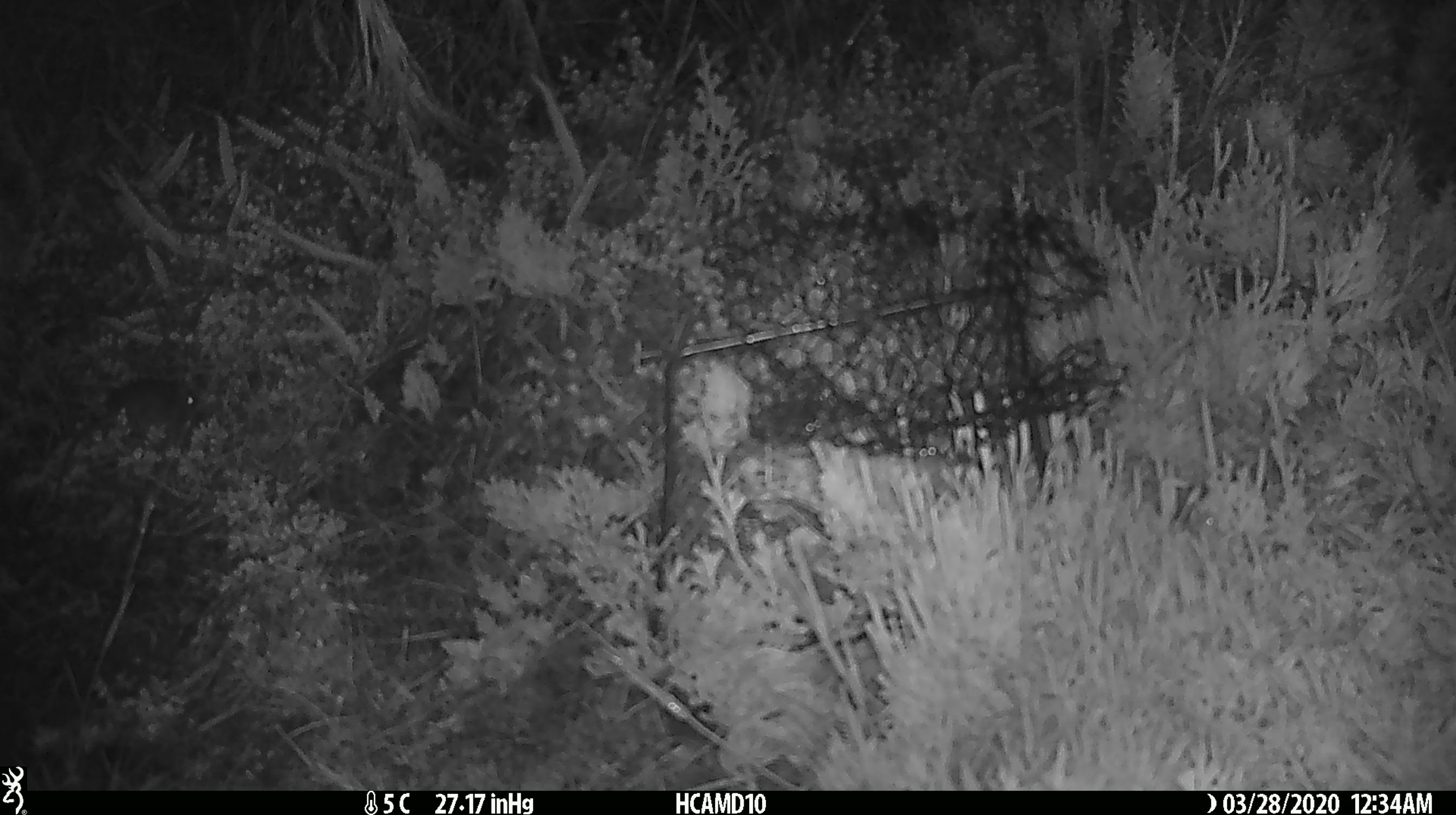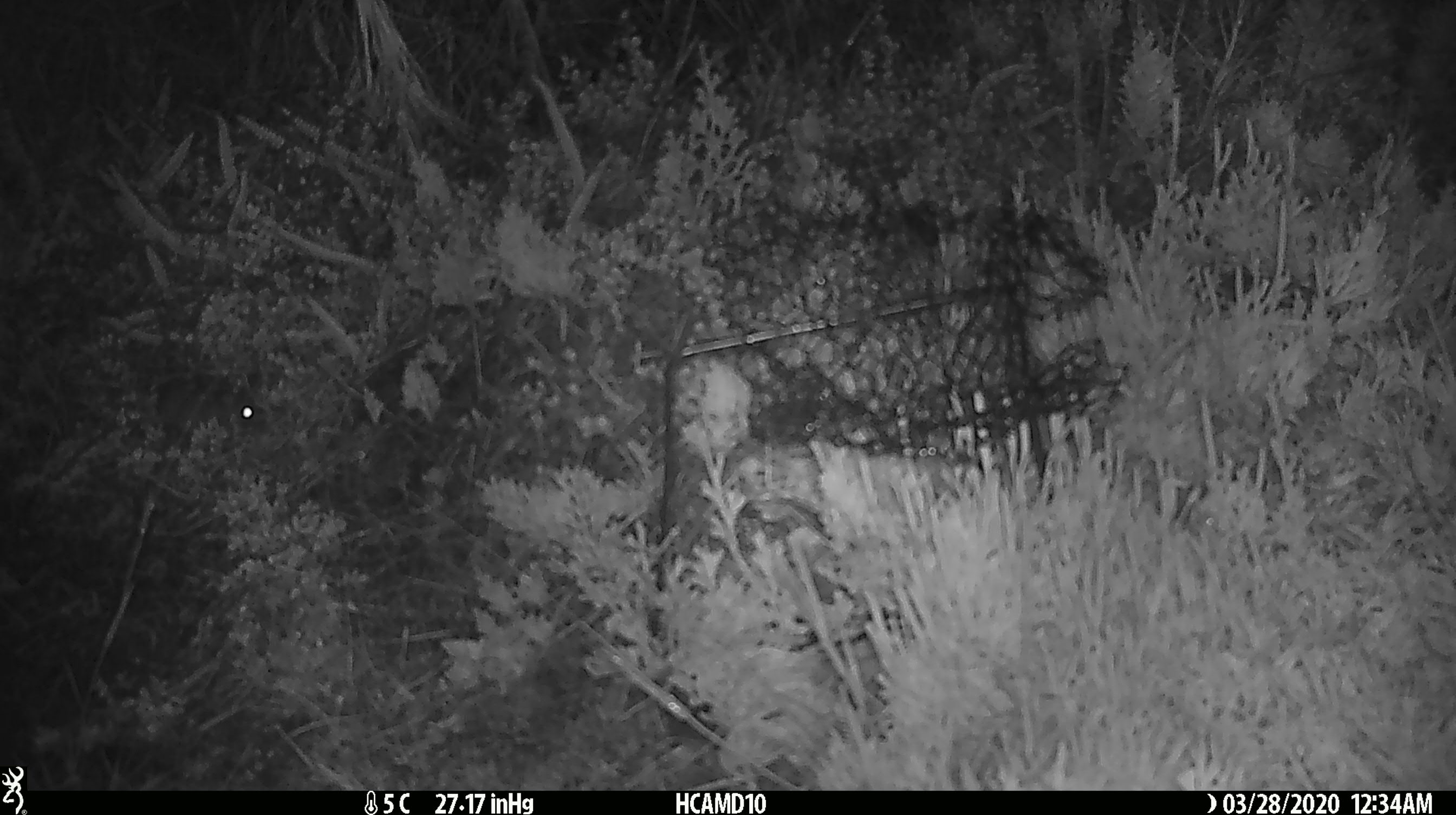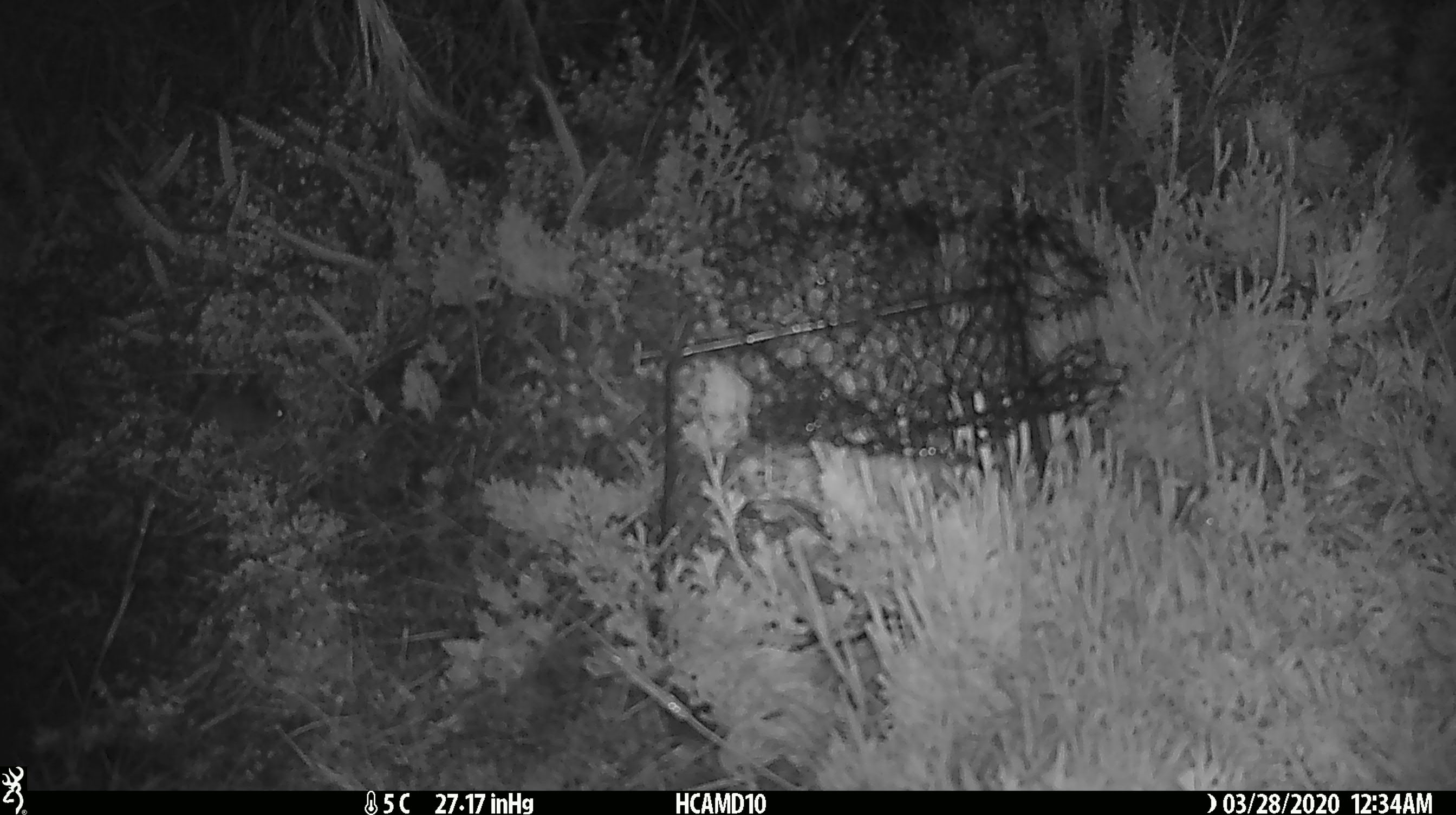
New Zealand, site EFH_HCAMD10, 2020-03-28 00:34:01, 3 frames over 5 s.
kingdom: Animalia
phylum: Chordata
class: Mammalia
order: Rodentia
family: Muridae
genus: Mus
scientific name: Mus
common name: mouse